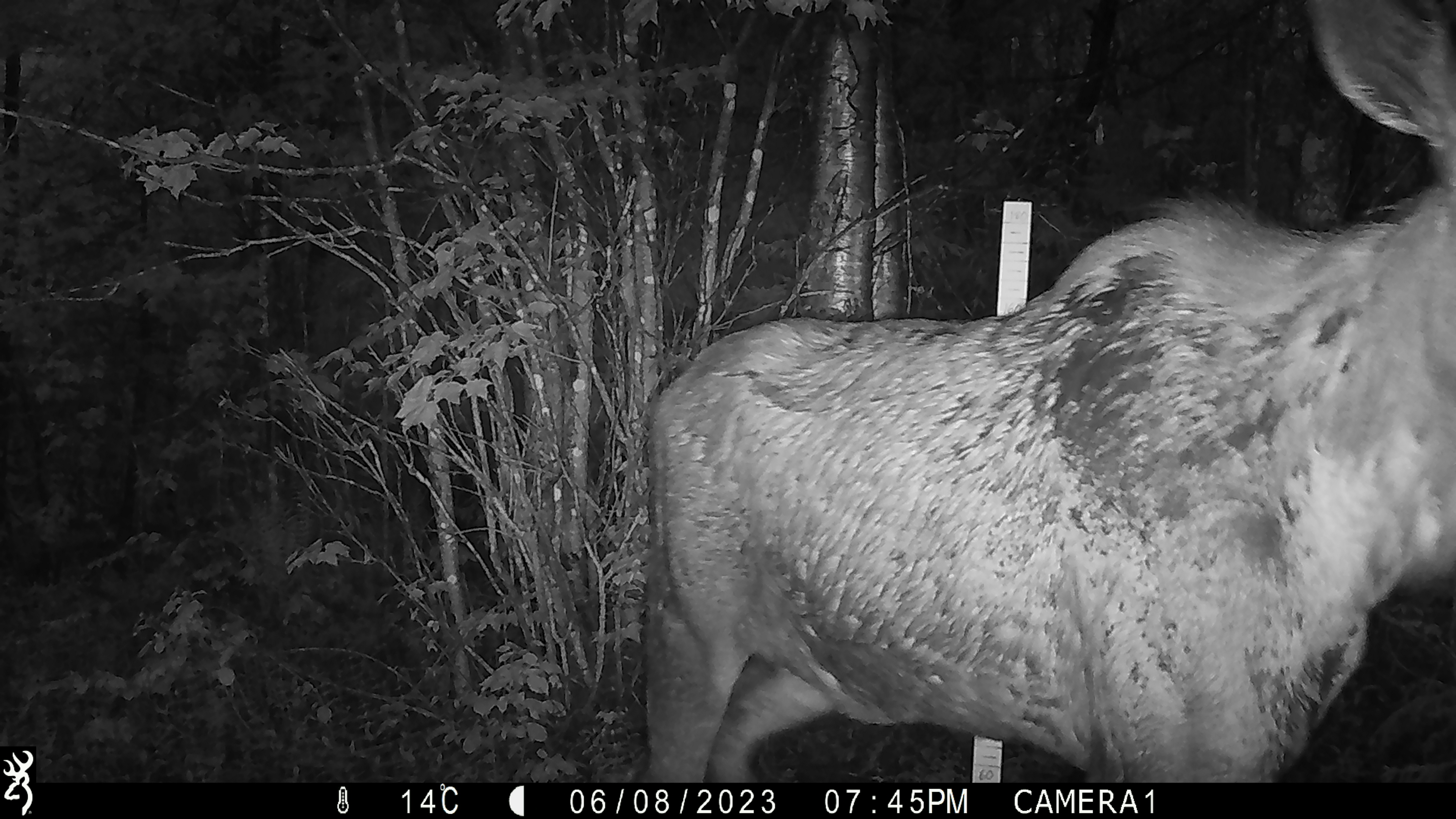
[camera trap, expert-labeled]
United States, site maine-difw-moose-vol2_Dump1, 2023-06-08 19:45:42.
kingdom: Animalia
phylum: Chordata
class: Mammalia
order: Artiodactyla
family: Cervidae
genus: Alces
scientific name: Alces alces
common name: moose